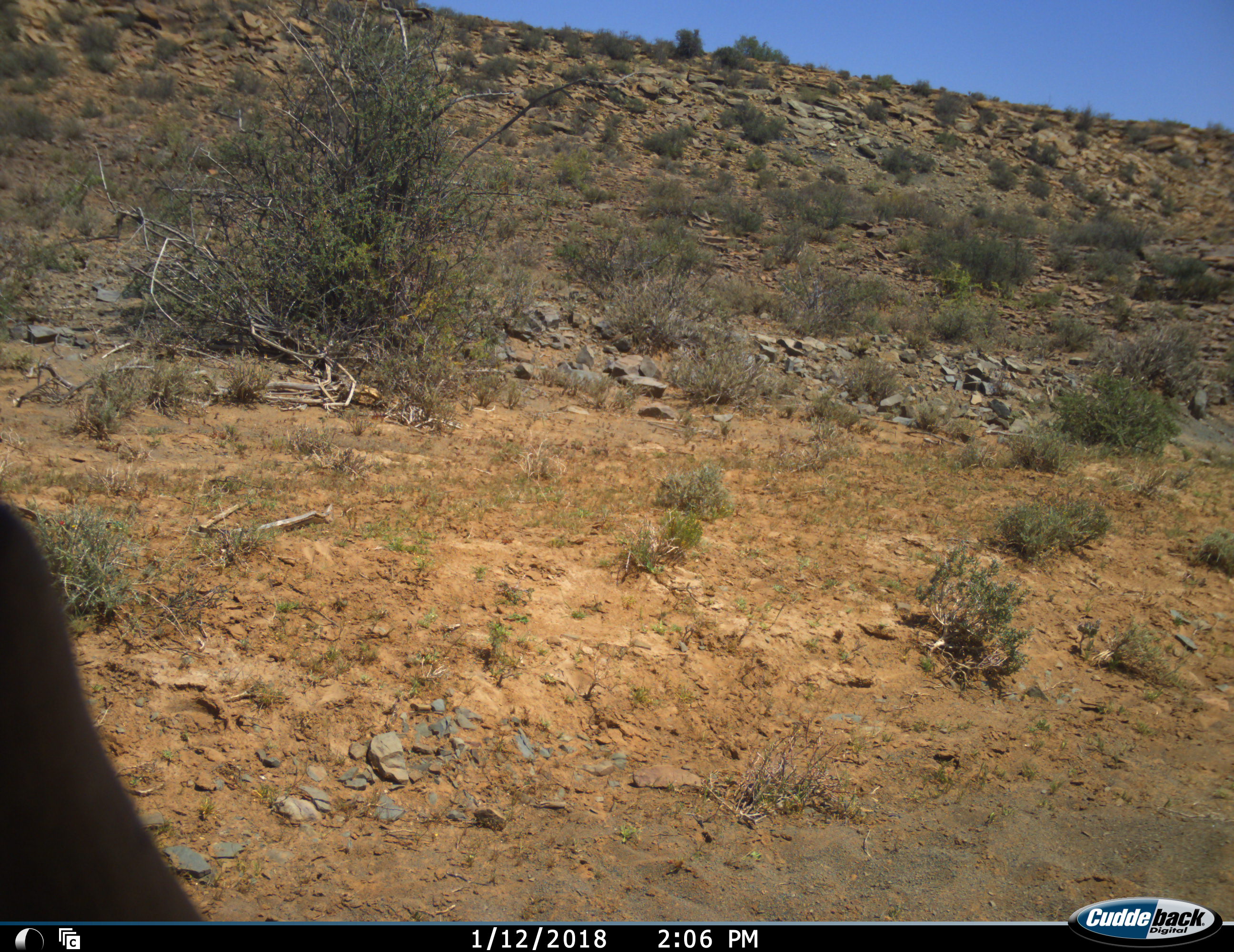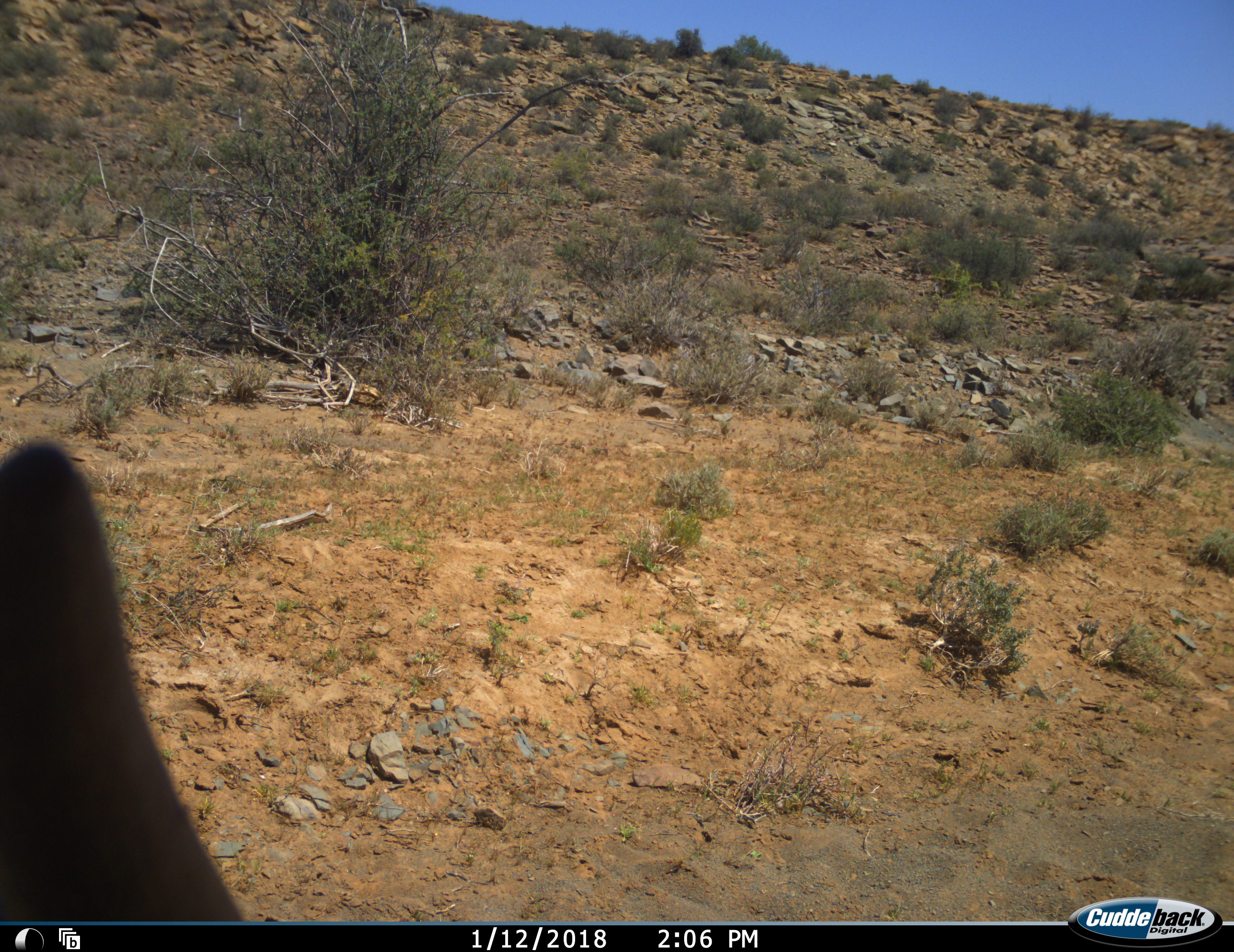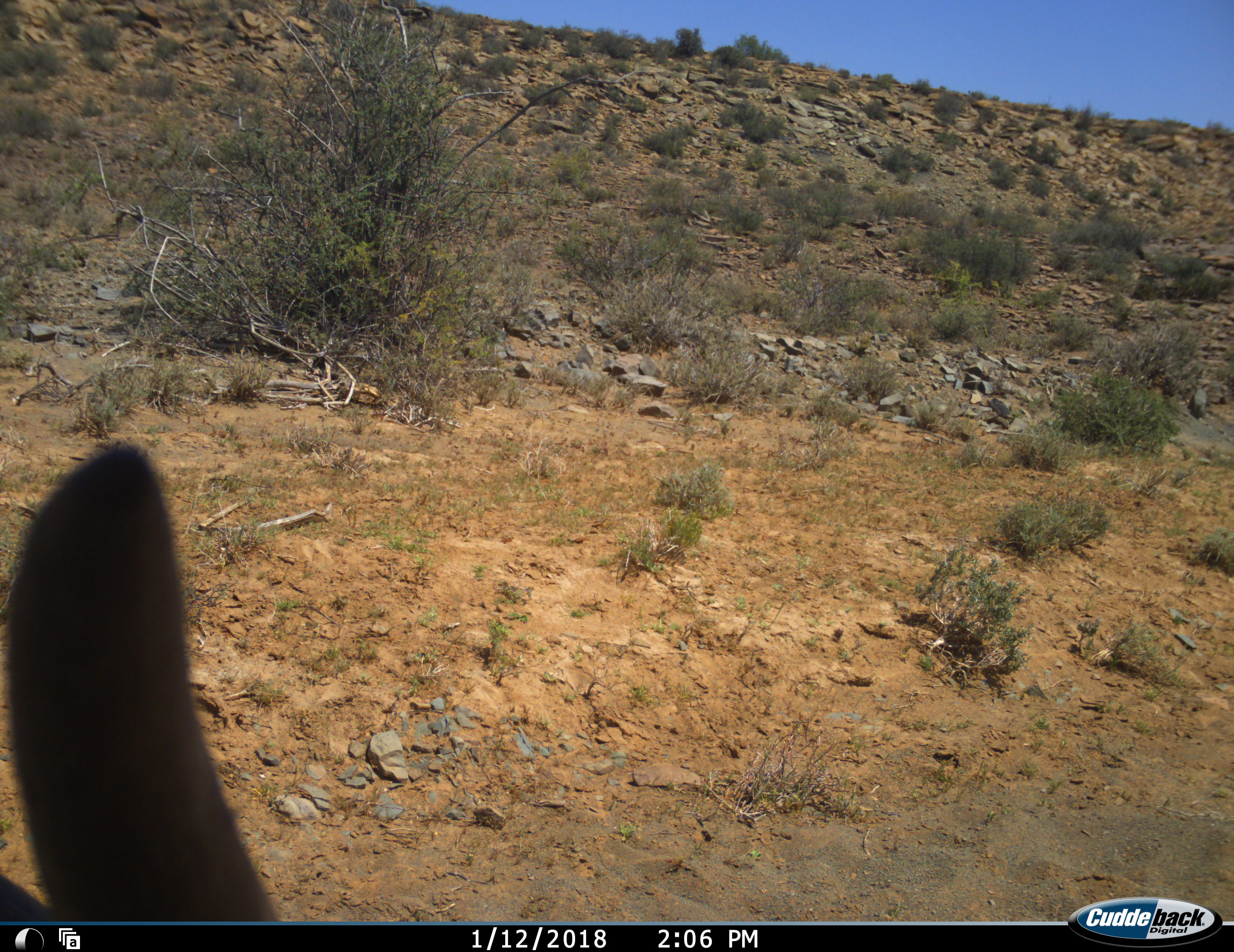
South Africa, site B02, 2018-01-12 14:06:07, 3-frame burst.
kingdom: Animalia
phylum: Chordata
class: Mammalia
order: Artiodactyla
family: Bovidae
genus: Alcelaphus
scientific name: Alcelaphus buselaphus caama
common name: red hartebeest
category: hartebeestred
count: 1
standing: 33%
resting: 67%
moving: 33%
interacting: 0%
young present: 0%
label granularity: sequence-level